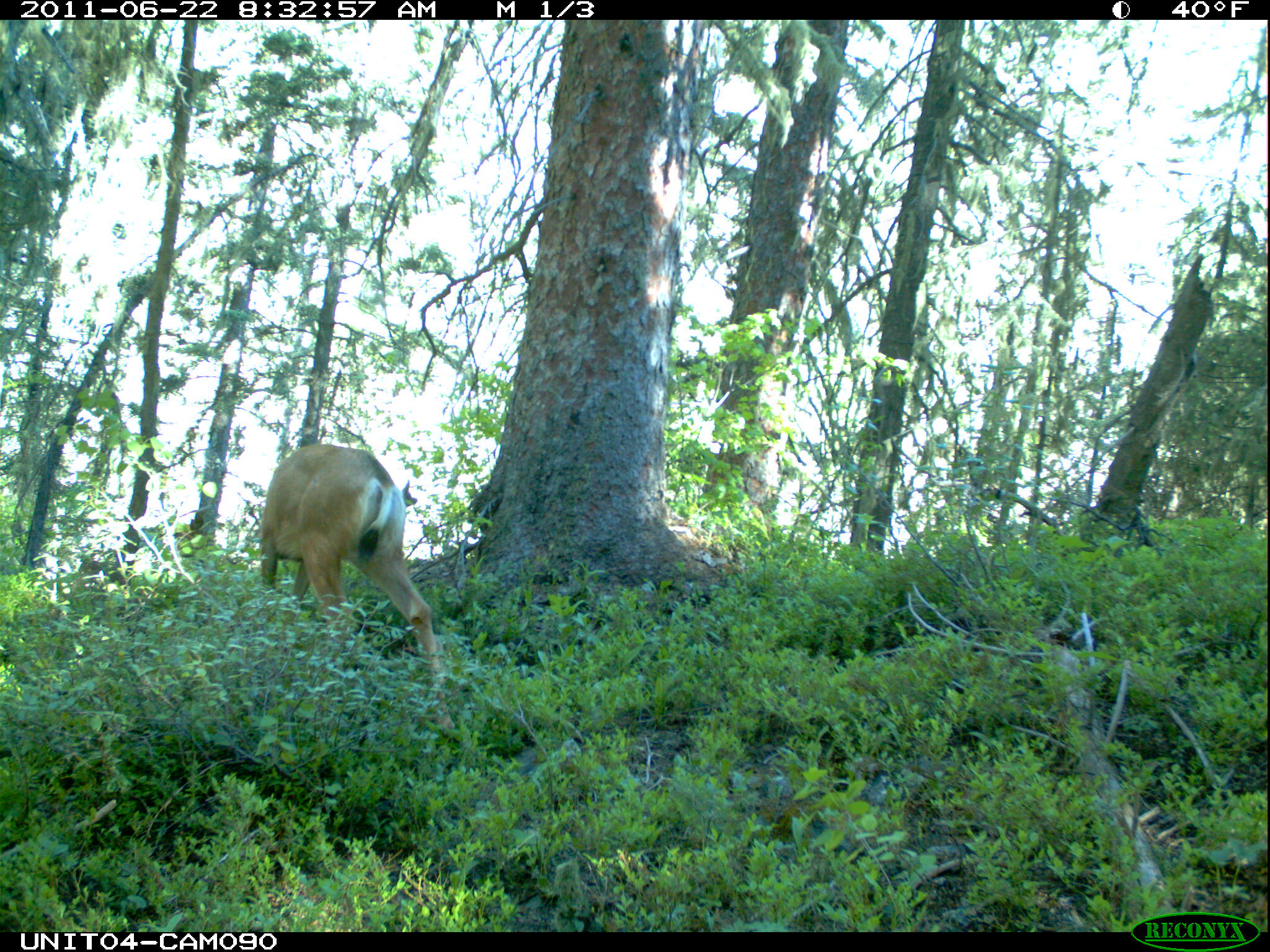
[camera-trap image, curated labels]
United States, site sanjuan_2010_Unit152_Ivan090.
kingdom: Animalia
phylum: Chordata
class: Mammalia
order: Artiodactyla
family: Cervidae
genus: Odocoileus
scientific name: Odocoileus hemionus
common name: mule deer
Odocoileus hemionus (mule deer).